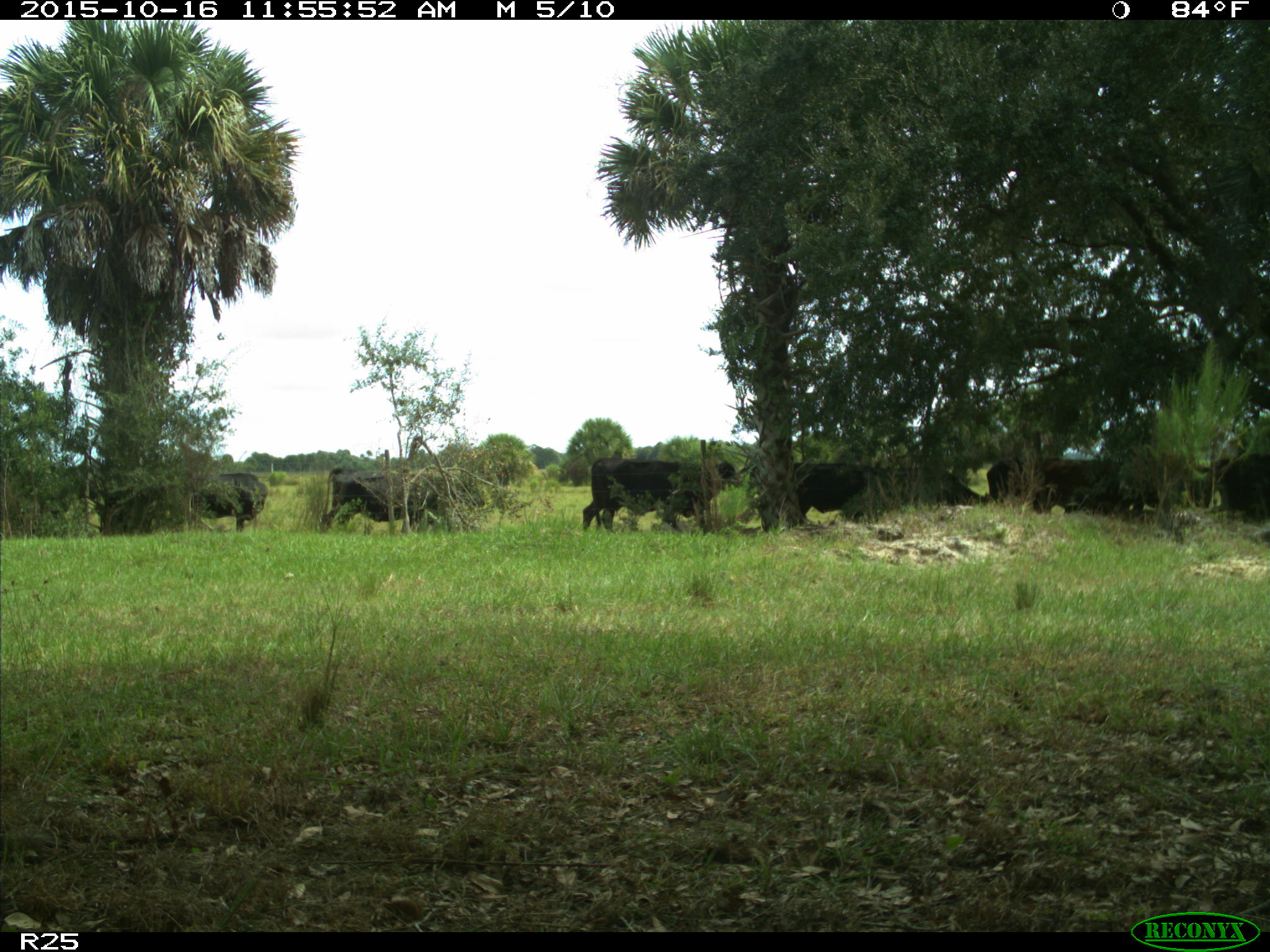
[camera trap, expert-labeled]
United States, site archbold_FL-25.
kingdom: Animalia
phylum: Chordata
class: Mammalia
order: Artiodactyla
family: Bovidae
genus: Bos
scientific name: Bos taurus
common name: domestic cow